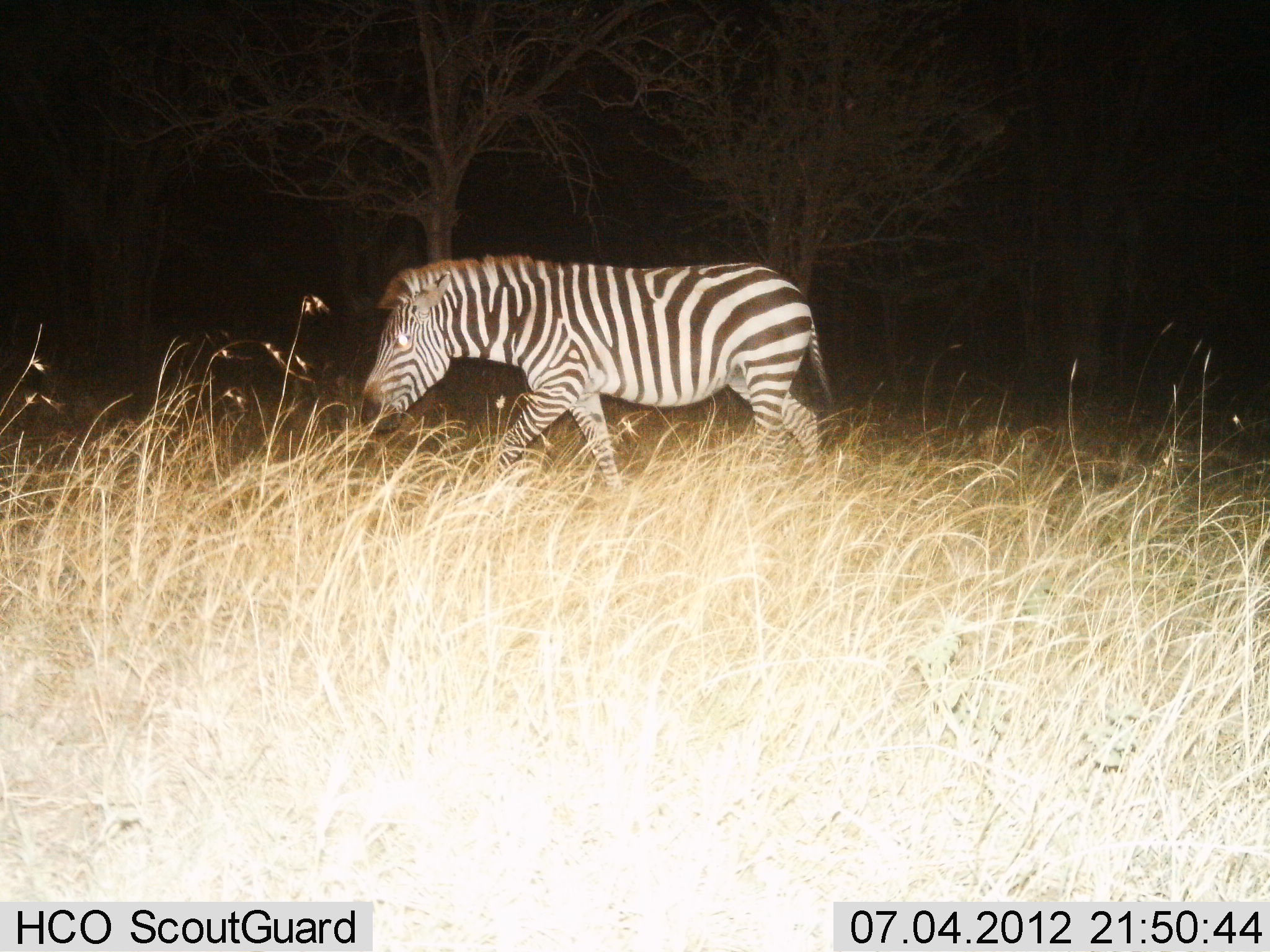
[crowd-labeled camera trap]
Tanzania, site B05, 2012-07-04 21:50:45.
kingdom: Animalia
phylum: Chordata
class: Mammalia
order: Perissodactyla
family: Equidae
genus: Equus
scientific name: Equus quagga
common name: plains zebra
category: zebra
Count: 1.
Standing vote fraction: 10%.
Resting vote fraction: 0%.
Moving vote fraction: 90%.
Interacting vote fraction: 0%.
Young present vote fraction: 0%.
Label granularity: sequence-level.